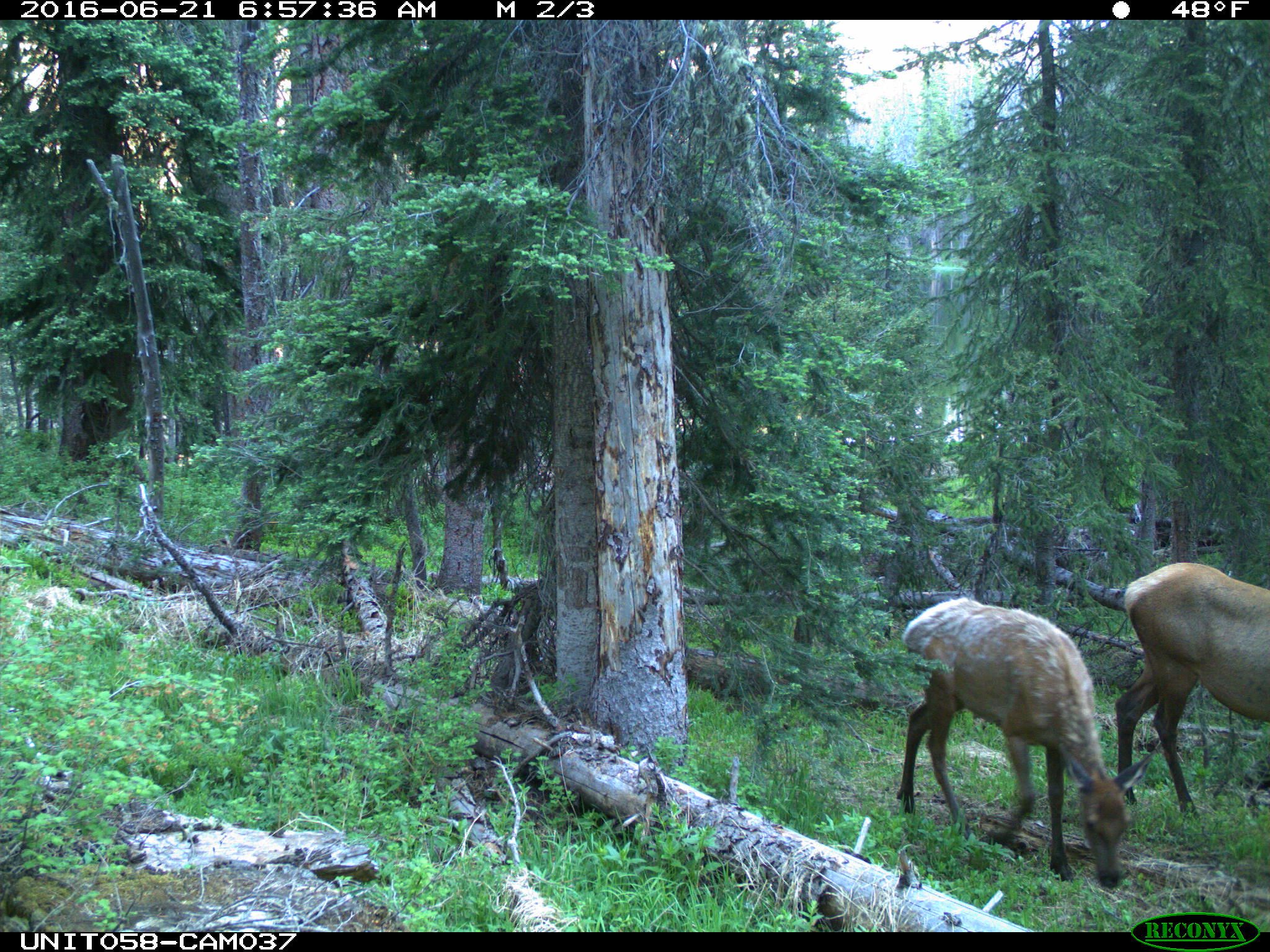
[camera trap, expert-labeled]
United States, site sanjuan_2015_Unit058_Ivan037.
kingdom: Animalia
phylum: Chordata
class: Mammalia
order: Artiodactyla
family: Cervidae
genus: Cervus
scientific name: Cervus elaphus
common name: red deer